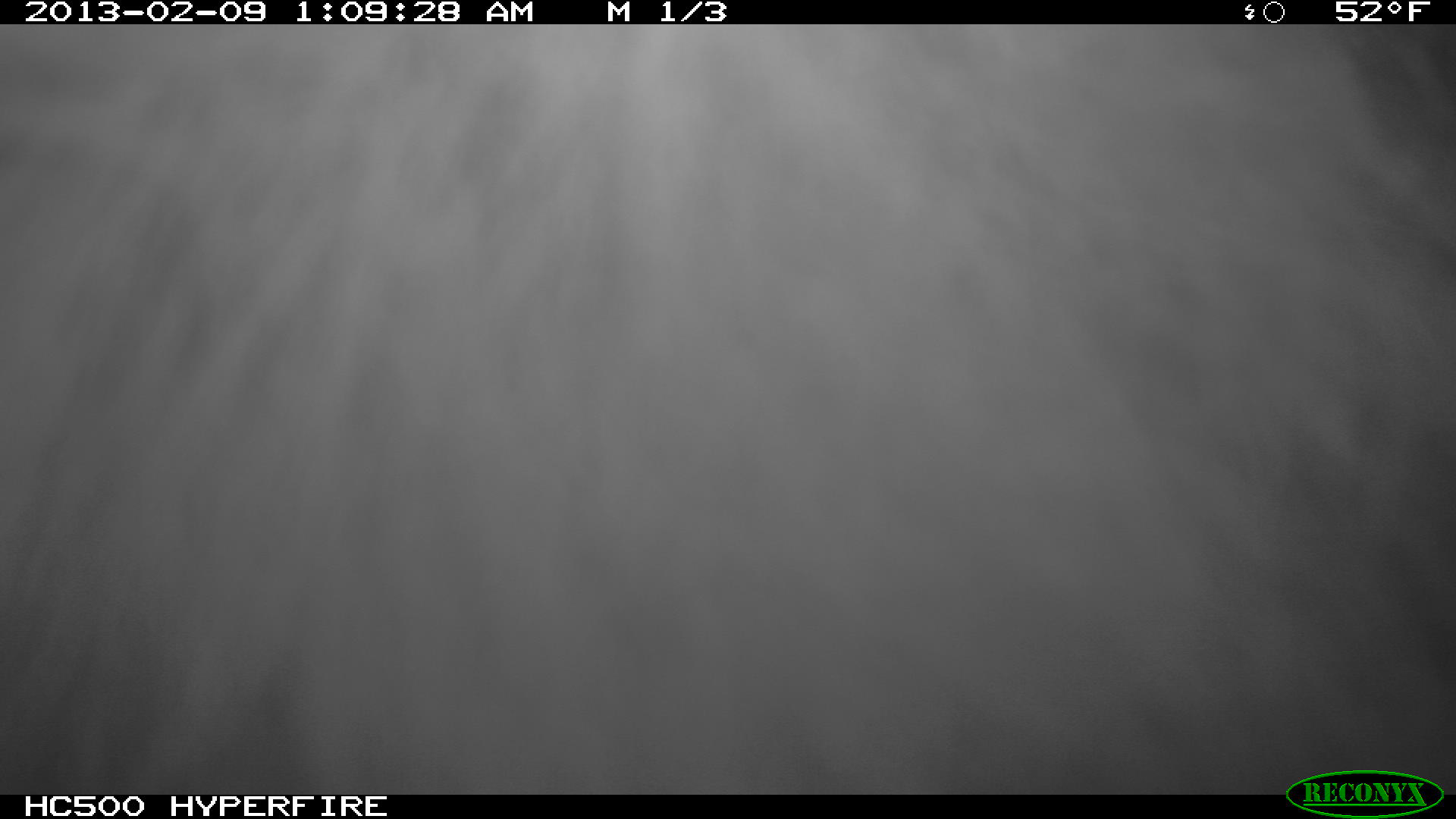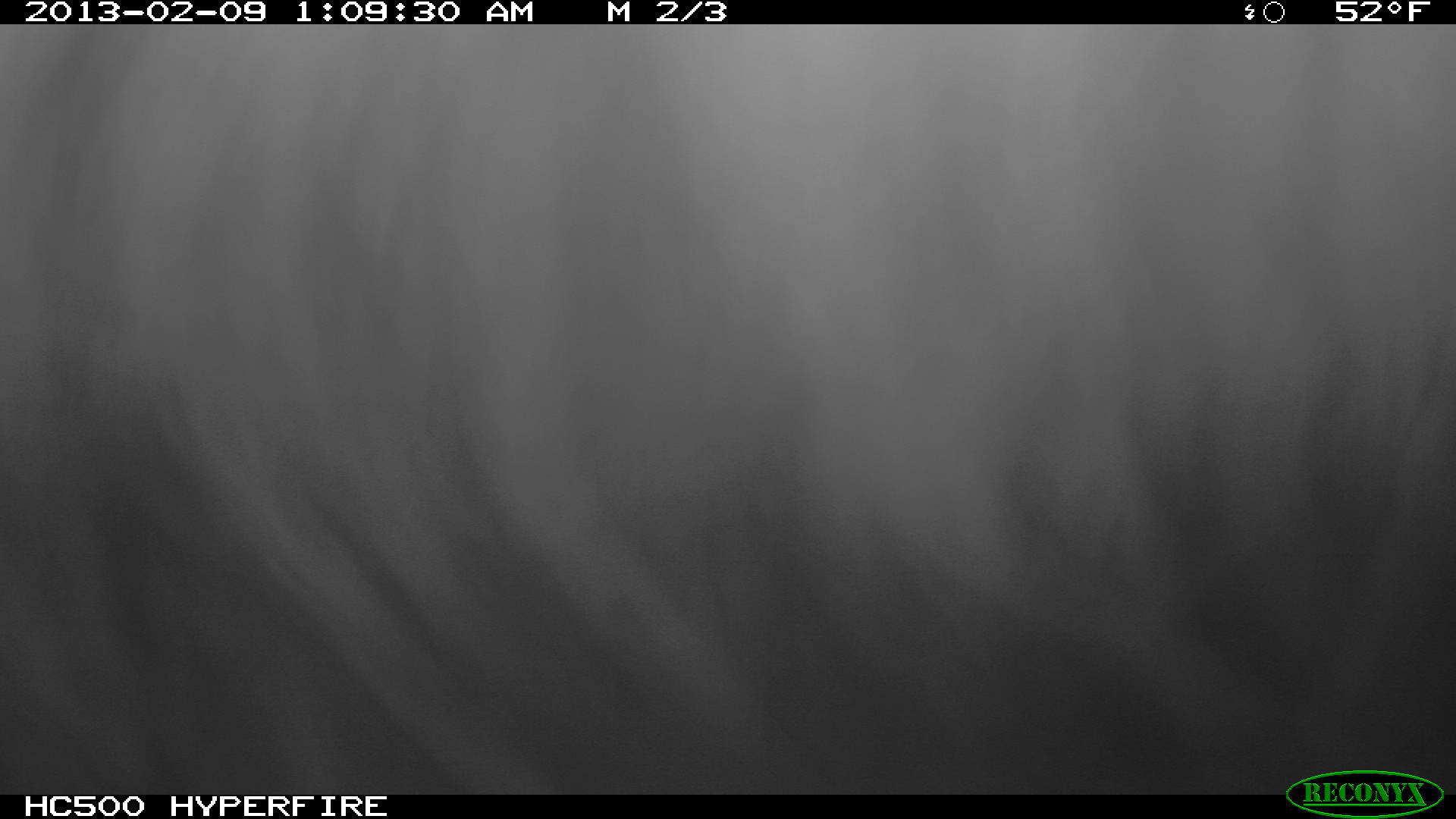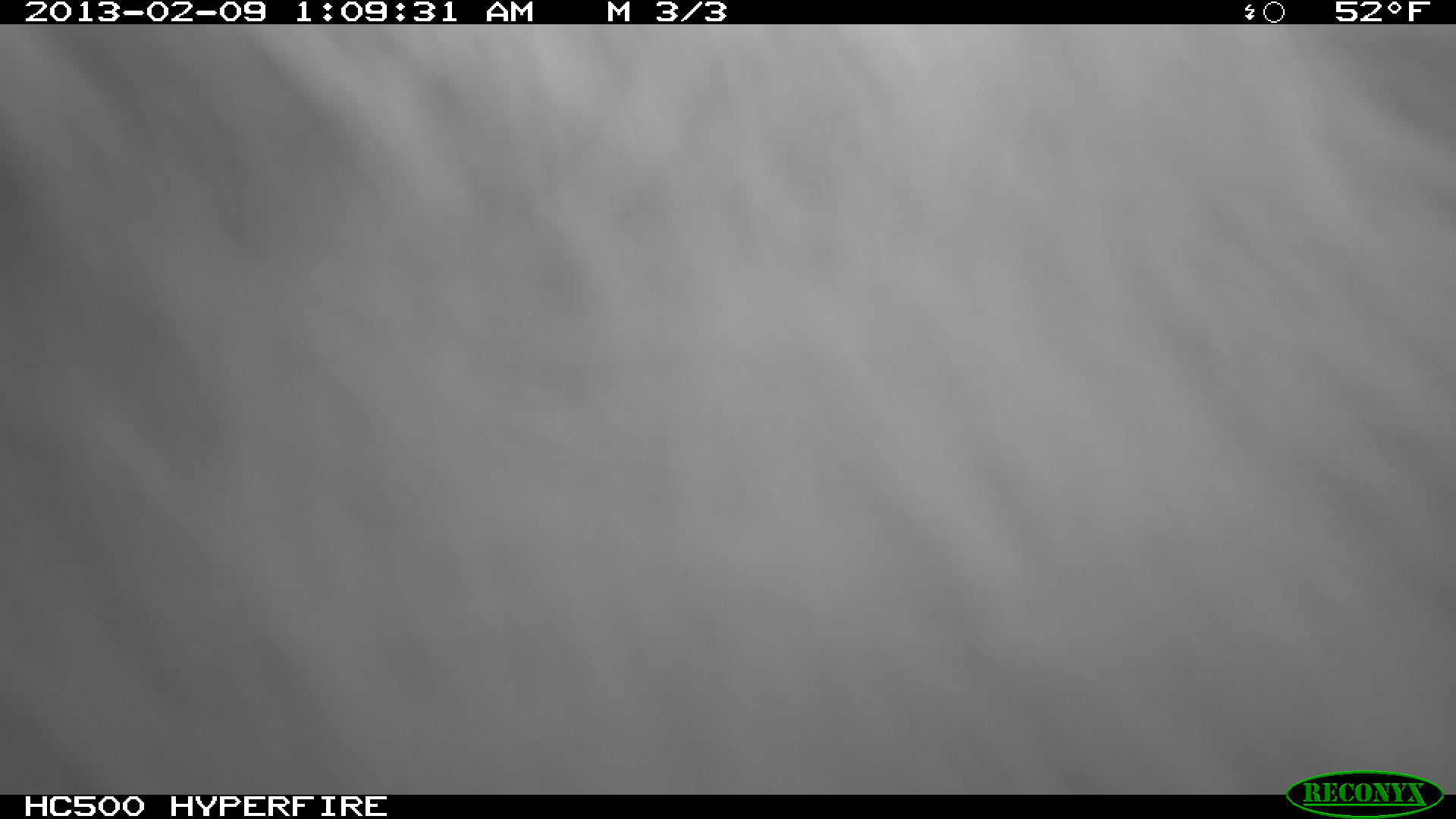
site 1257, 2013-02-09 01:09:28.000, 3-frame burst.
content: unidentified animal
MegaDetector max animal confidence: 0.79